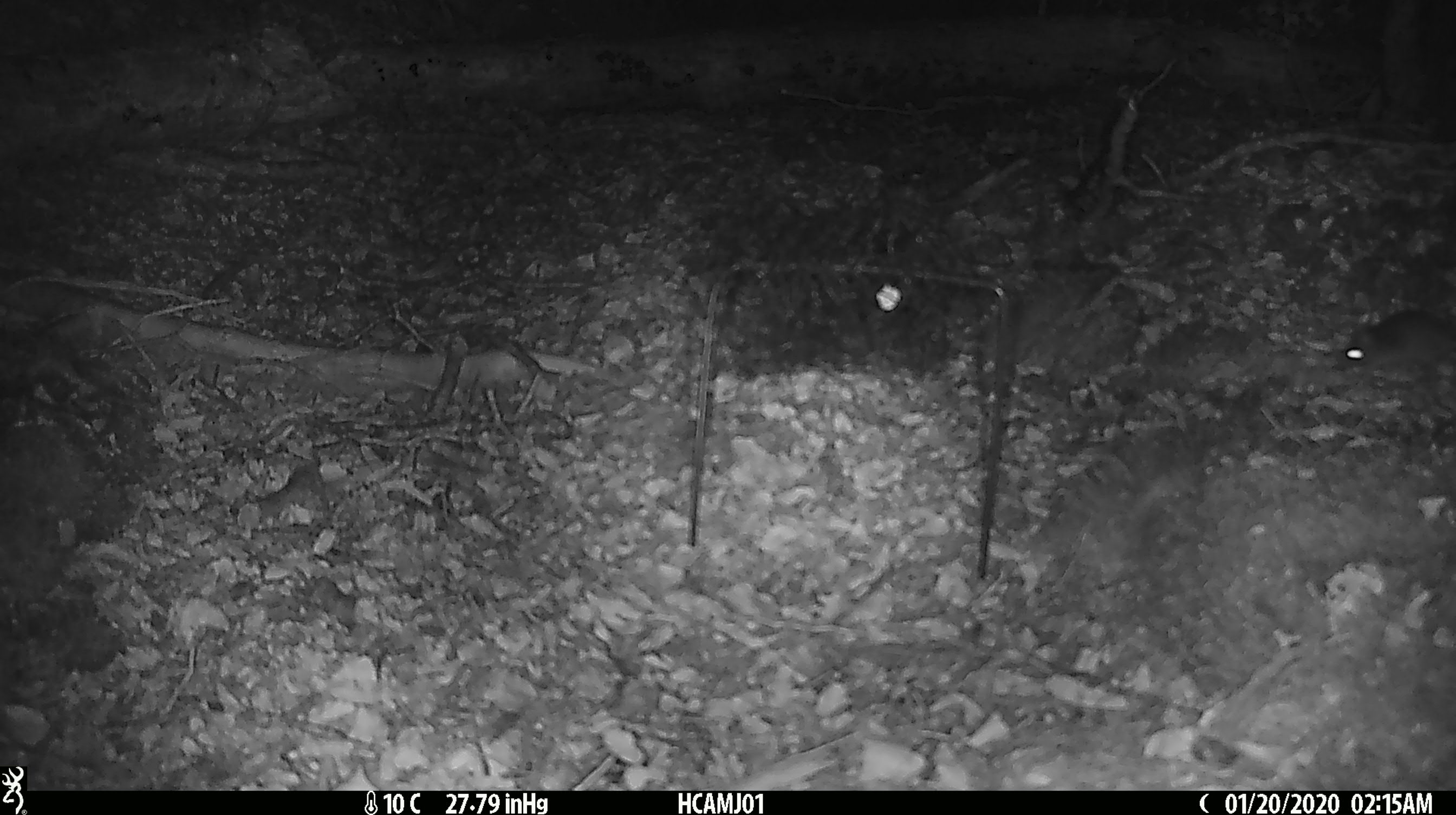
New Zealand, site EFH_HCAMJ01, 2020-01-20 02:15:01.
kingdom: Animalia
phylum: Chordata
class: Mammalia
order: Rodentia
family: Muridae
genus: Mus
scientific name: Mus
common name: mouse